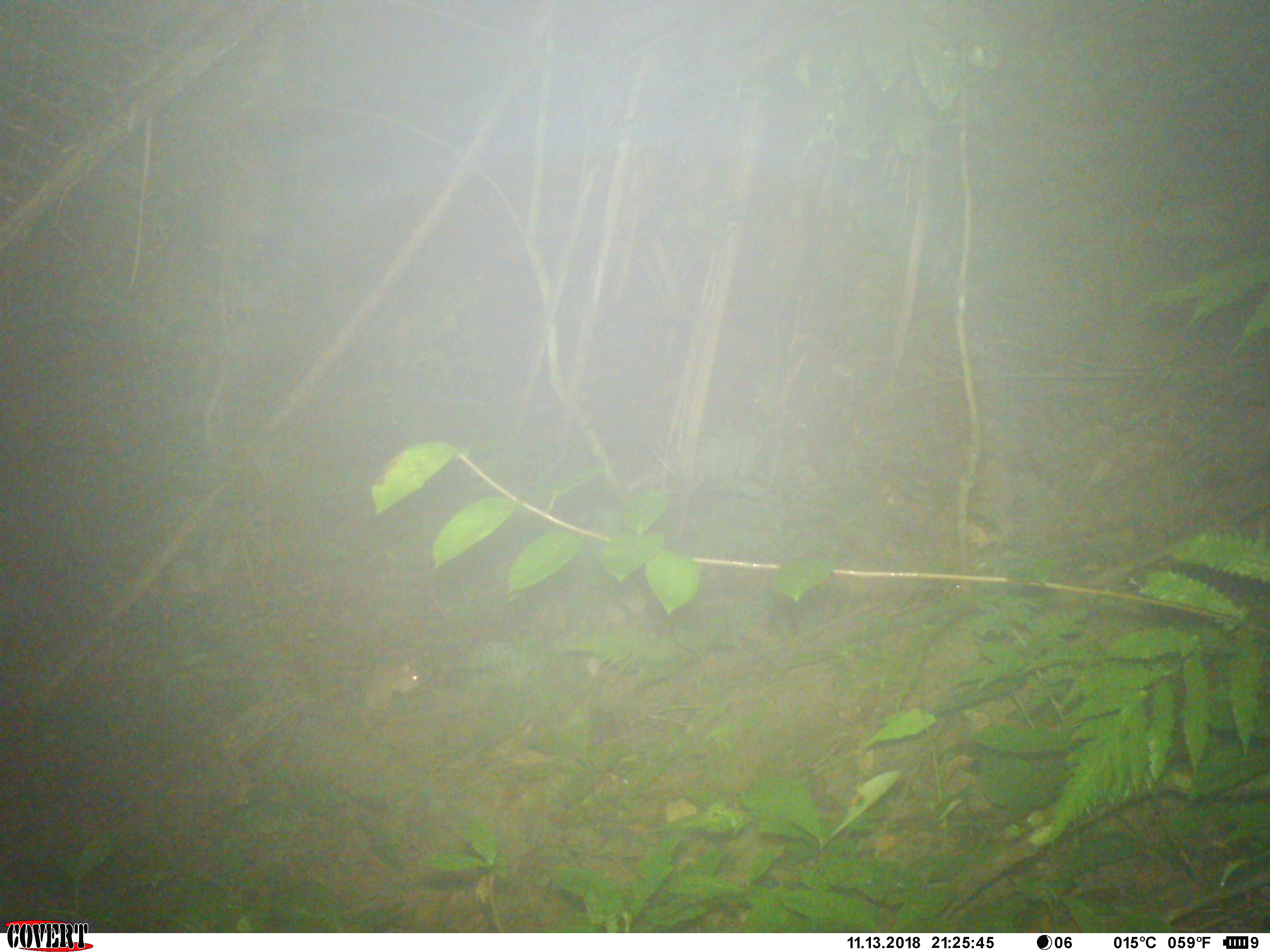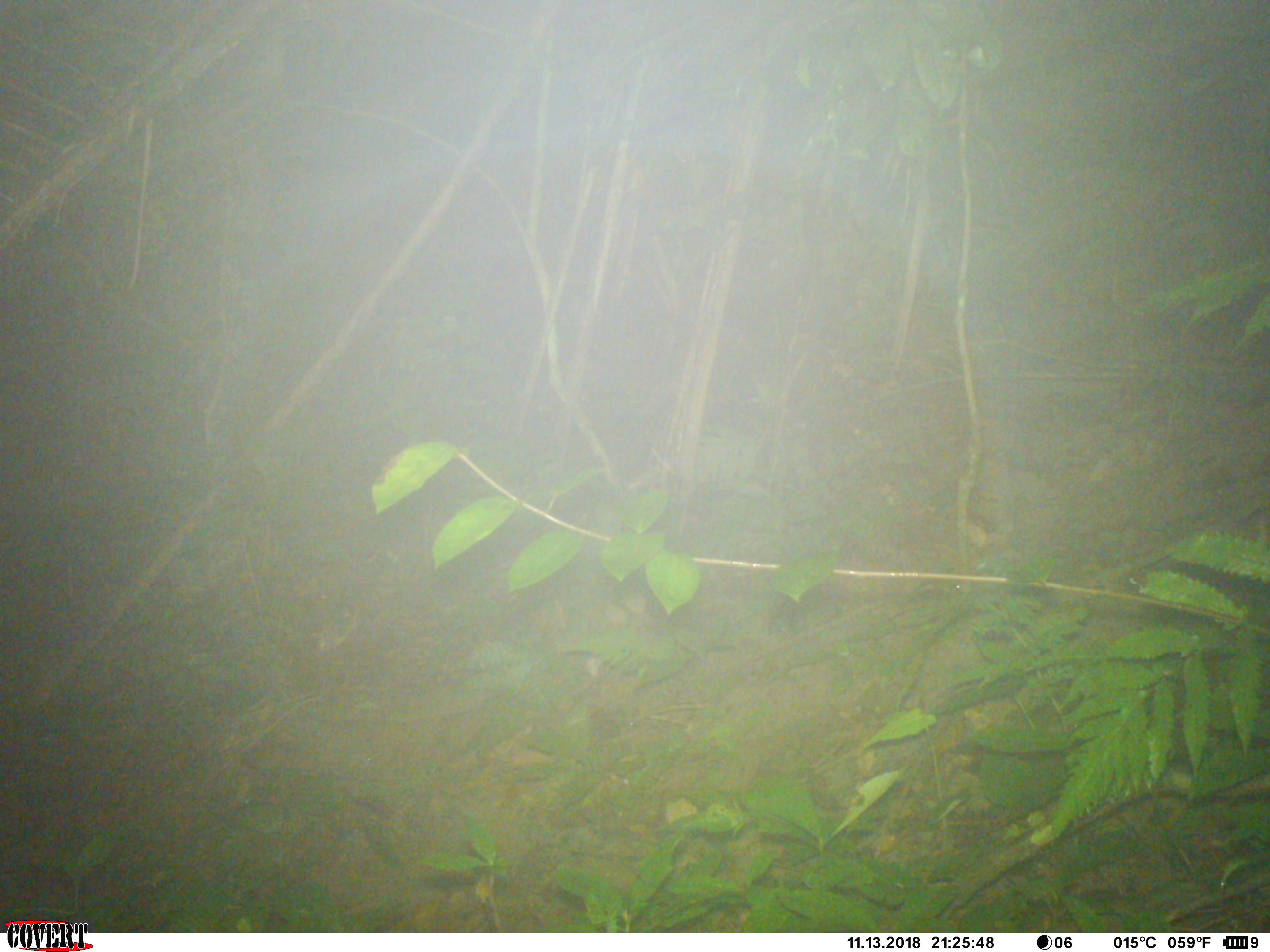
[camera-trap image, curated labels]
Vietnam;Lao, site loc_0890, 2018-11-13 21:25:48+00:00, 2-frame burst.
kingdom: Animalia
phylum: Chordata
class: Mammalia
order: Rodentia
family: Muridae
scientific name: Muridae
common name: old-world mice and rats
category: unidentified murid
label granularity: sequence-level